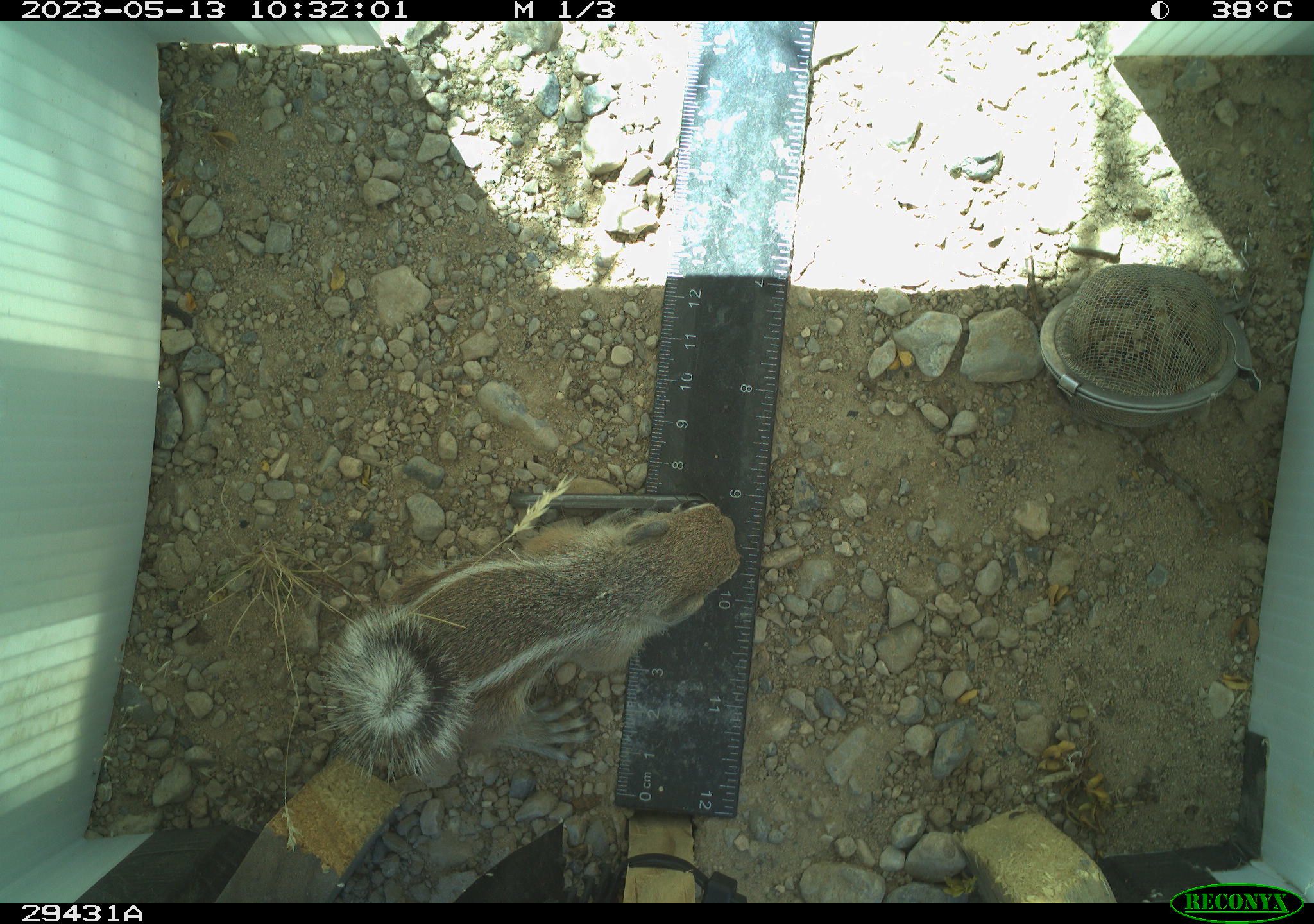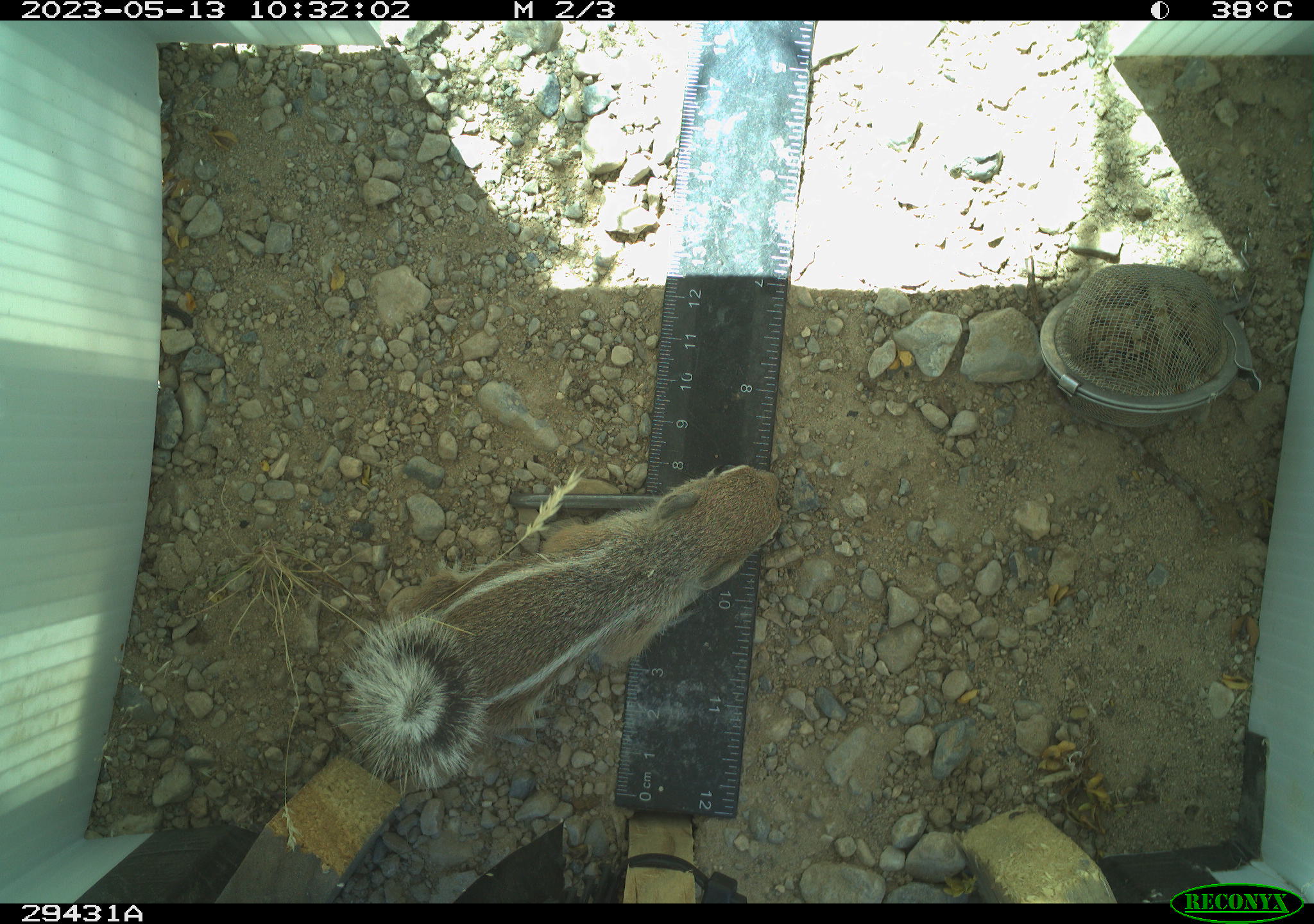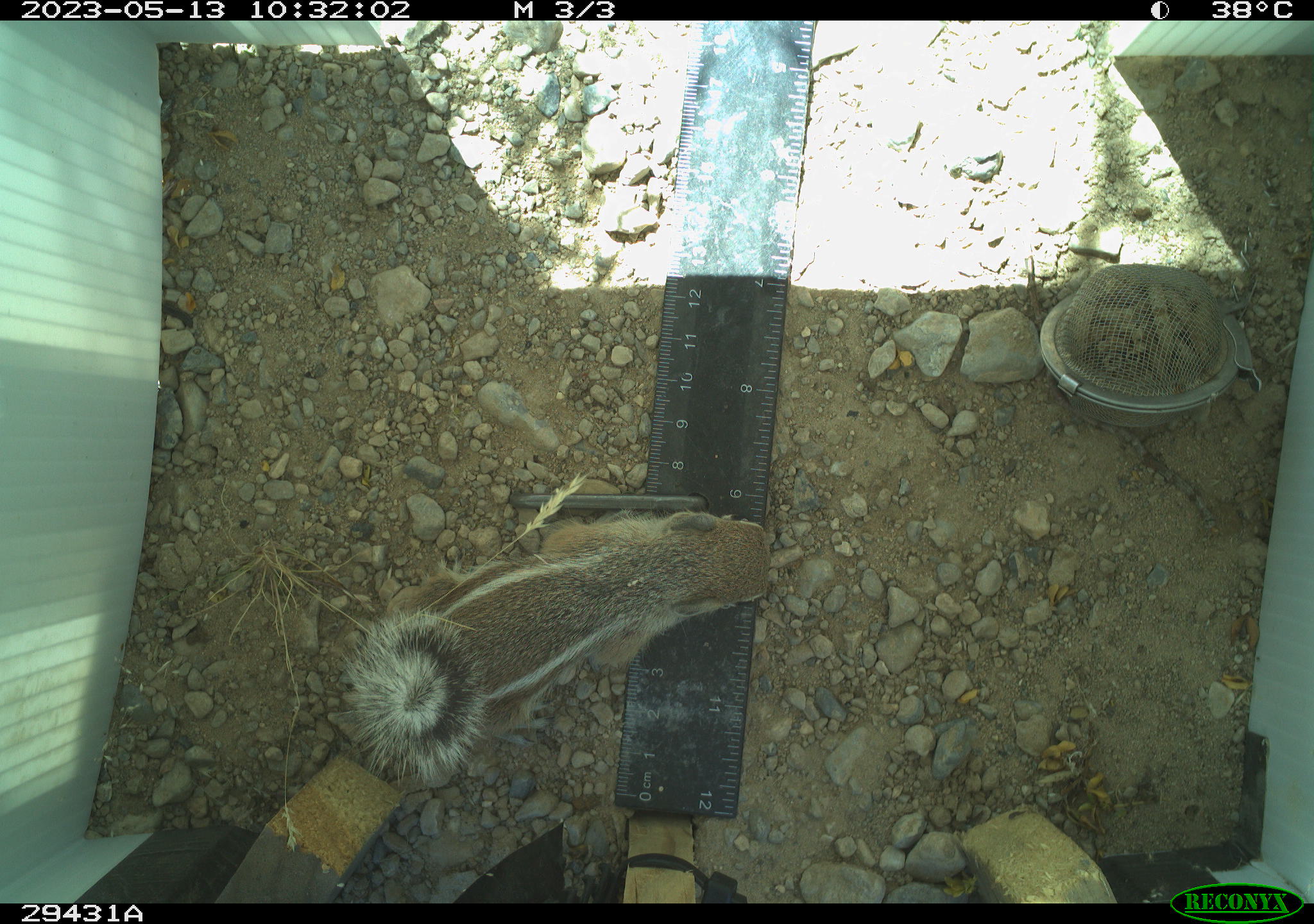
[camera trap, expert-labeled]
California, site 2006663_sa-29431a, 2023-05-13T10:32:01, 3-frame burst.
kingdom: Animalia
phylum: Chordata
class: Mammalia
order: Rodentia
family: Sciuridae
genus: Ammospermophilus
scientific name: Ammospermophilus leucurus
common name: white-tailed antelope squirrel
White-tailed antelope squirrel (Ammospermophilus leucurus).